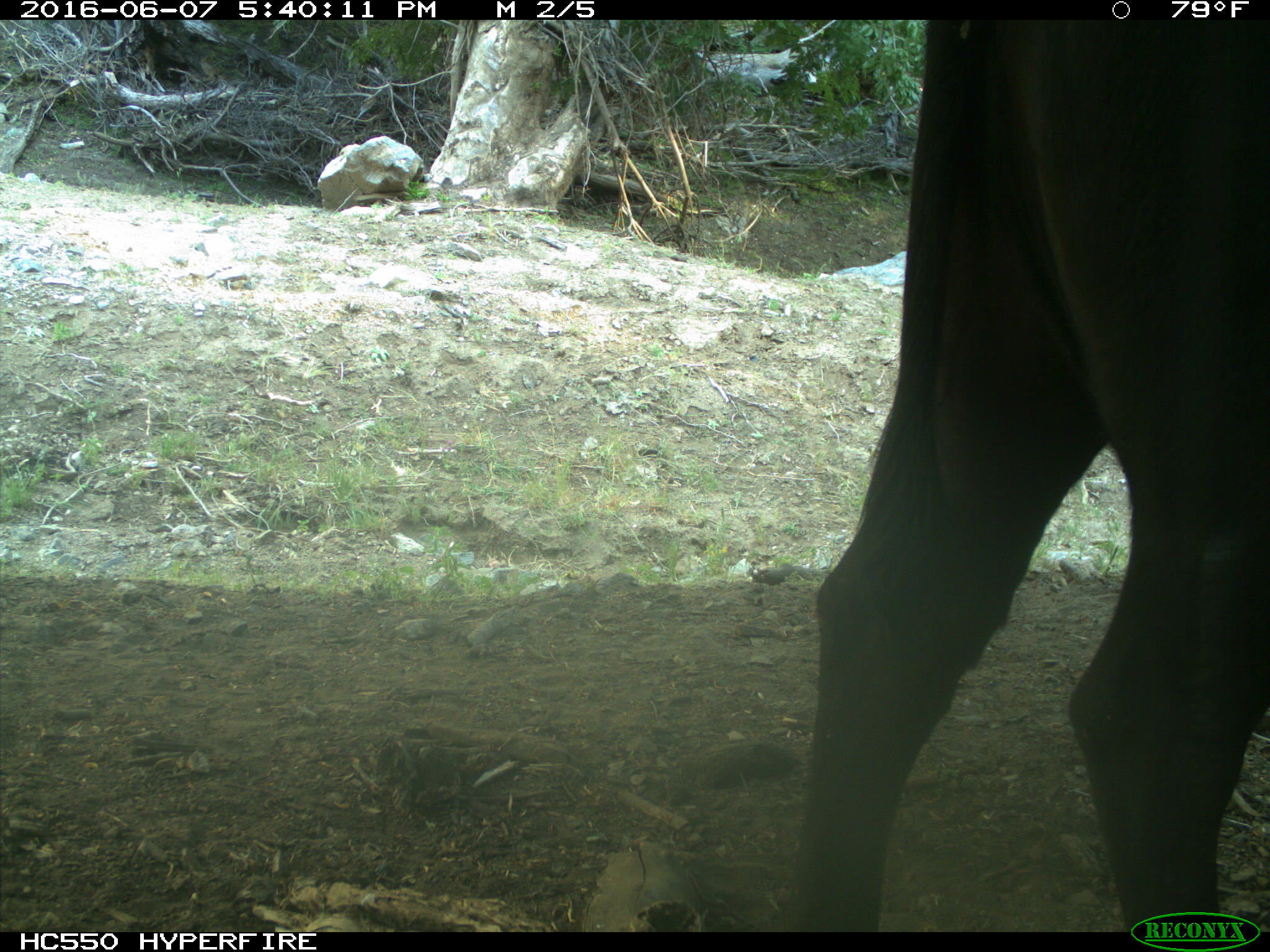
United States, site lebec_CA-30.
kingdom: Animalia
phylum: Chordata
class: Mammalia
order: Artiodactyla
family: Bovidae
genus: Bos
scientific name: Bos taurus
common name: domestic cow